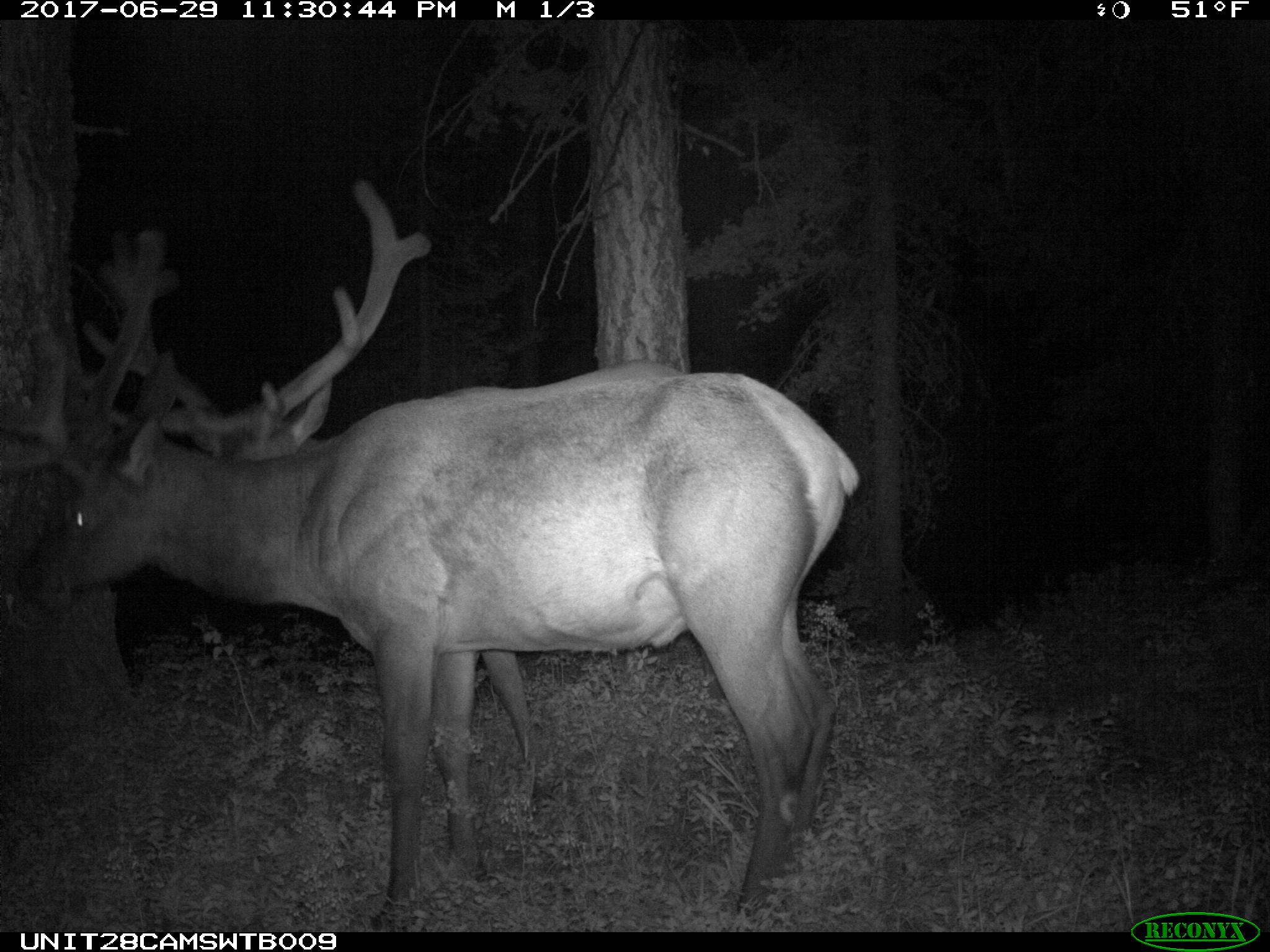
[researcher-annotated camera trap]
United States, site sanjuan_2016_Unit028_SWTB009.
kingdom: Animalia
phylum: Chordata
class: Mammalia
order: Artiodactyla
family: Cervidae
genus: Cervus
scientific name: Cervus elaphus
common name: red deer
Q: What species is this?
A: Cervus elaphus (red deer).